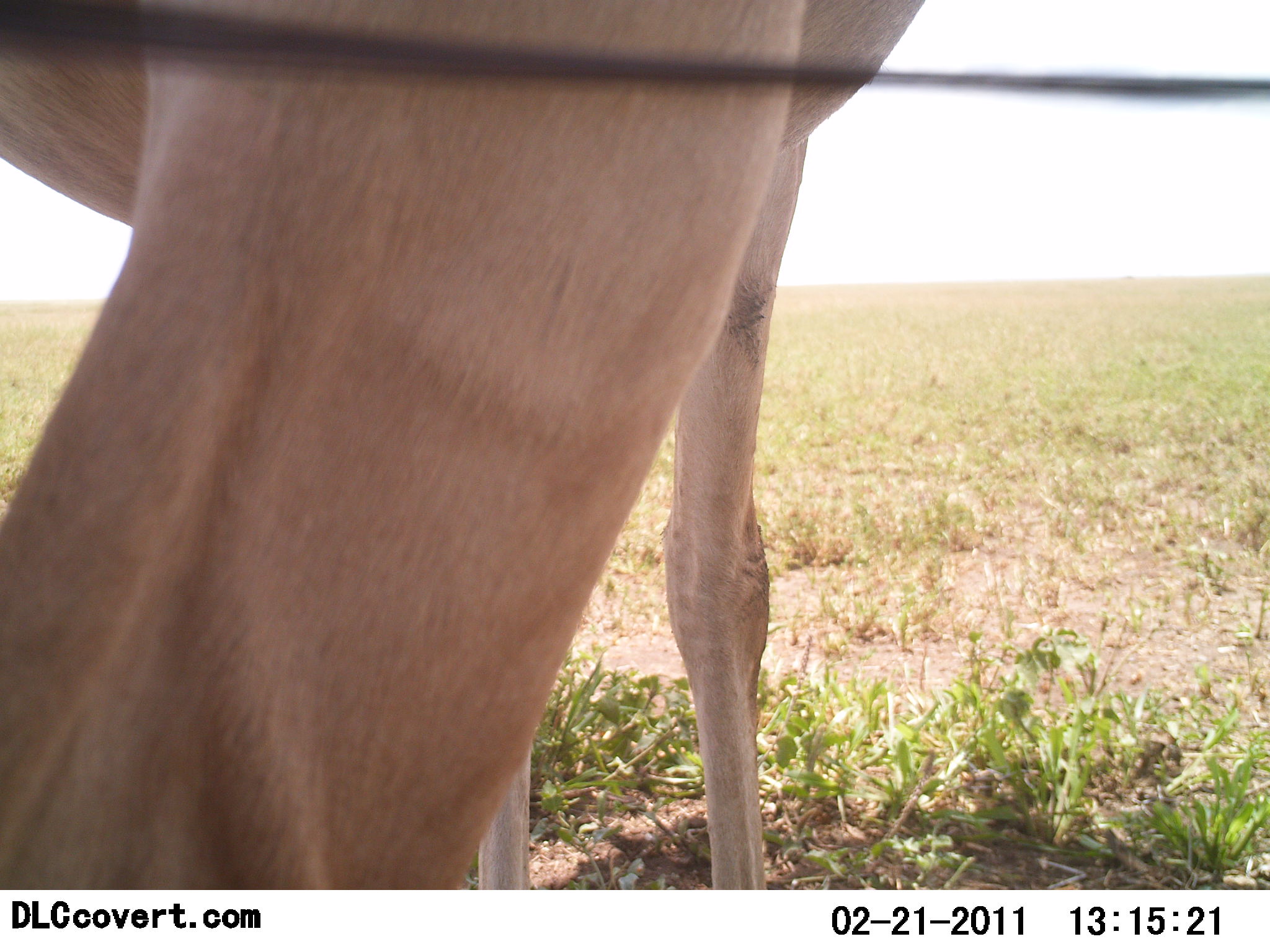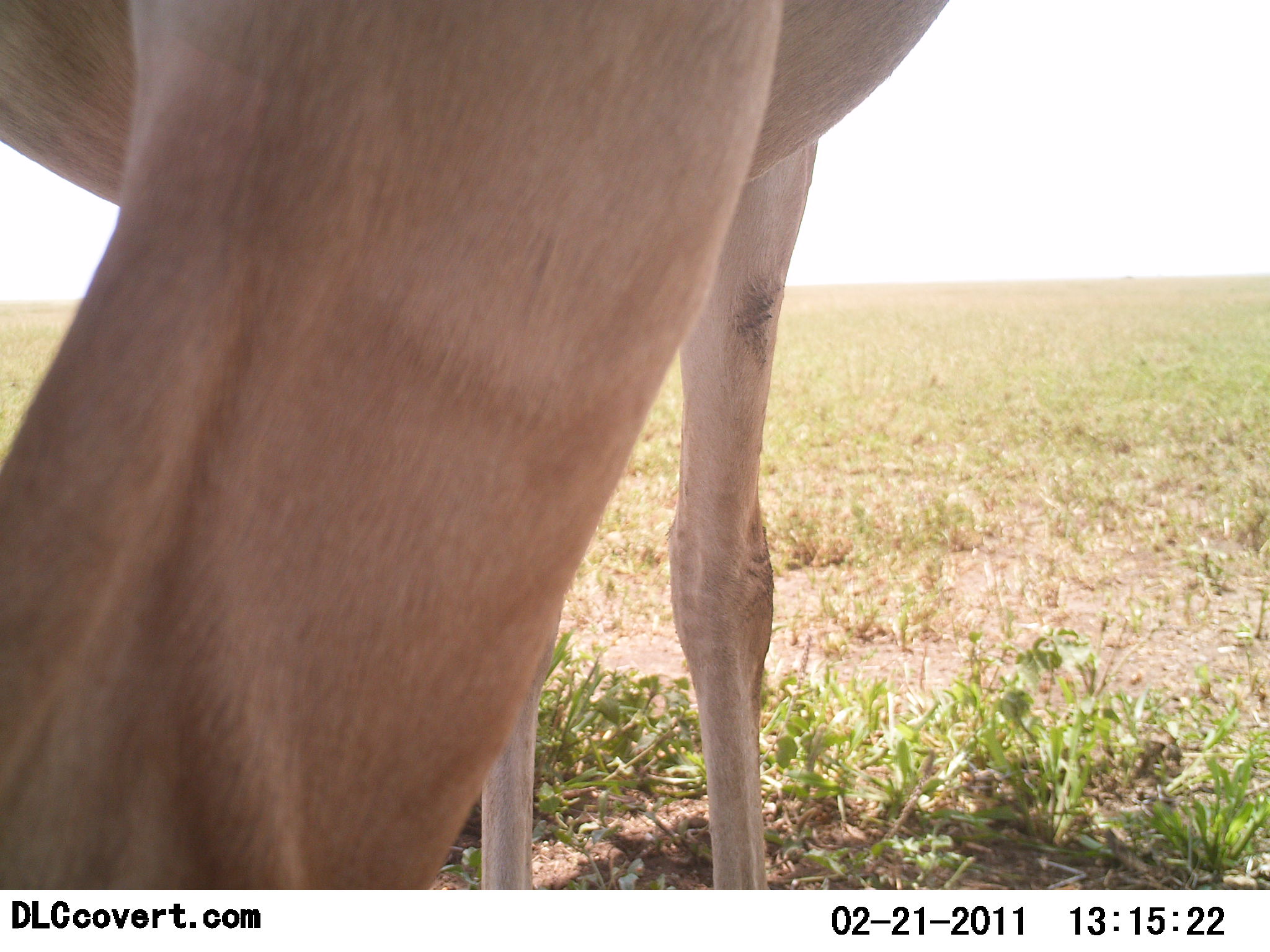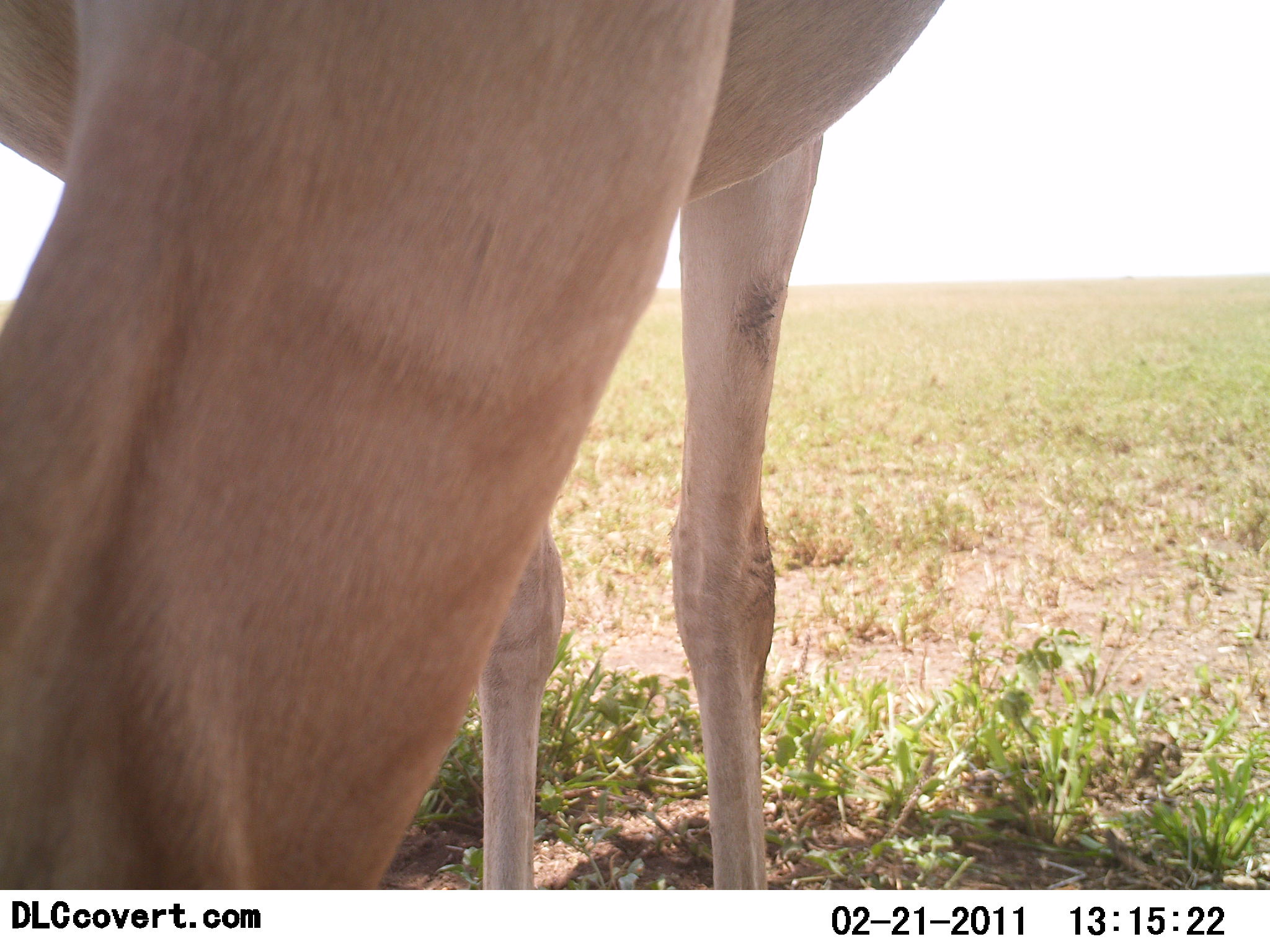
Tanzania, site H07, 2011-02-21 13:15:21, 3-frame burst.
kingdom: Animalia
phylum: Chordata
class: Mammalia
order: Artiodactyla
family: Bovidae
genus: Nanger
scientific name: Nanger granti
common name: grant's gazelle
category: gazellegrants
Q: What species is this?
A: Gazellegrants (grant's gazelle) (Nanger granti).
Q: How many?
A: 1.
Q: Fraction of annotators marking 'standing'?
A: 29%.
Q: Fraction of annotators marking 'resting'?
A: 0%.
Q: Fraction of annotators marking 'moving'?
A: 0%.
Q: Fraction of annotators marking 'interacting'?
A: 14%.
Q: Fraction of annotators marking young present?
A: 0%.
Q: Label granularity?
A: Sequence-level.